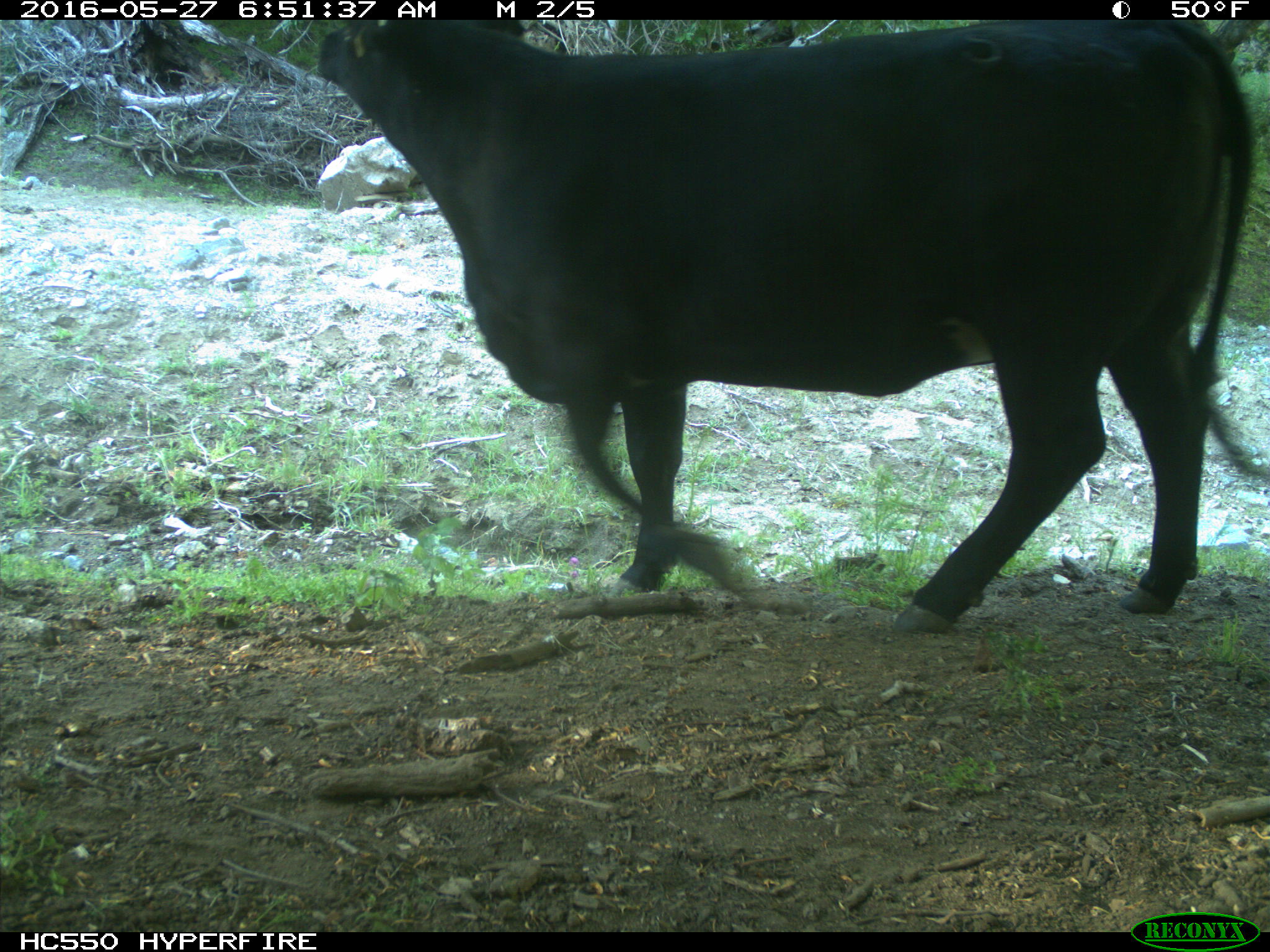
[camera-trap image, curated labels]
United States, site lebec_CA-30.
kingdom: Animalia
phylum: Chordata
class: Mammalia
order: Artiodactyla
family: Bovidae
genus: Bos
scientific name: Bos taurus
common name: domestic cow